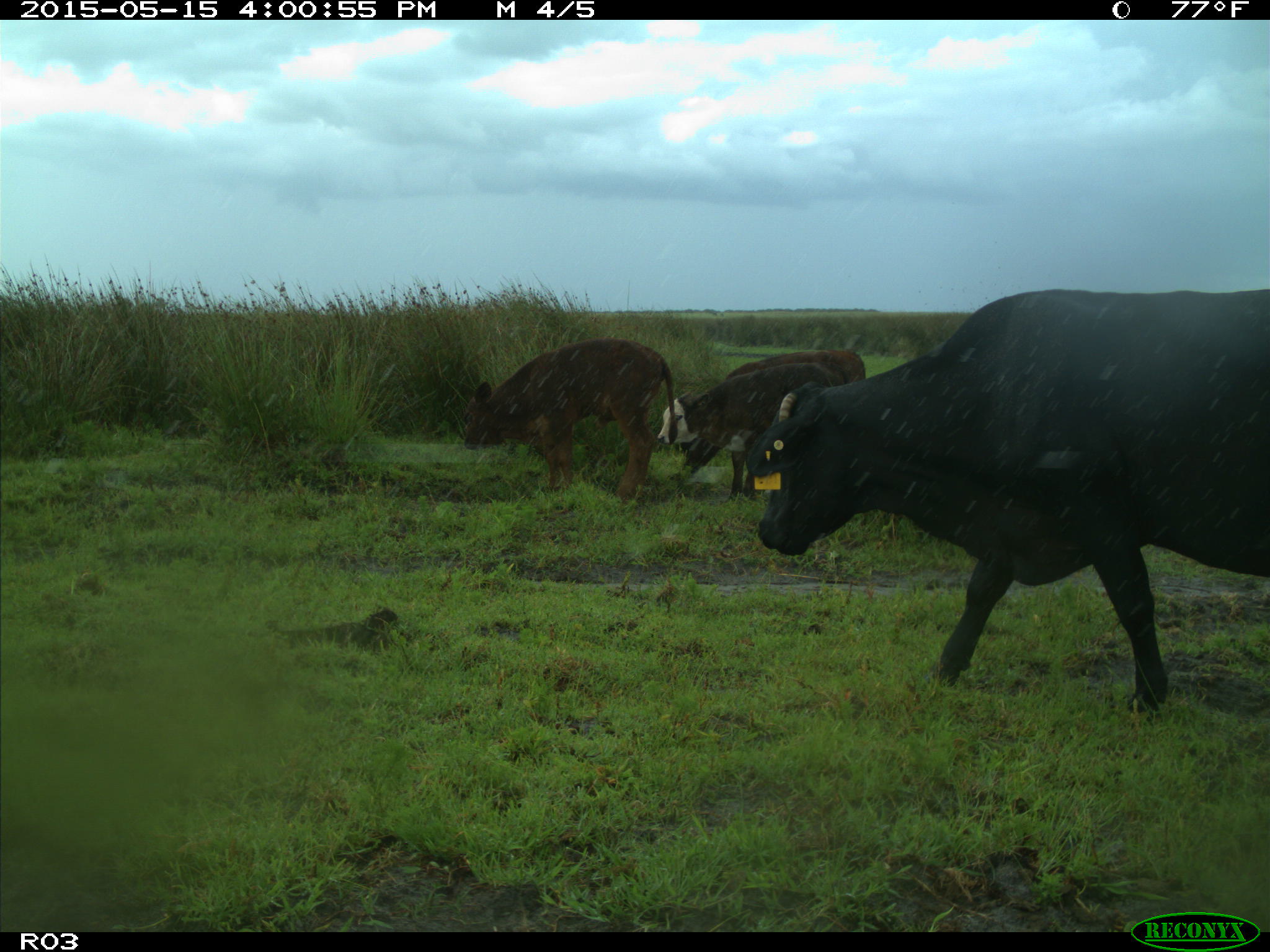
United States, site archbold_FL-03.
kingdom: Animalia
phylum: Chordata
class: Mammalia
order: Artiodactyla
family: Bovidae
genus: Bos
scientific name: Bos taurus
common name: domestic cow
Bos taurus (domestic cow).